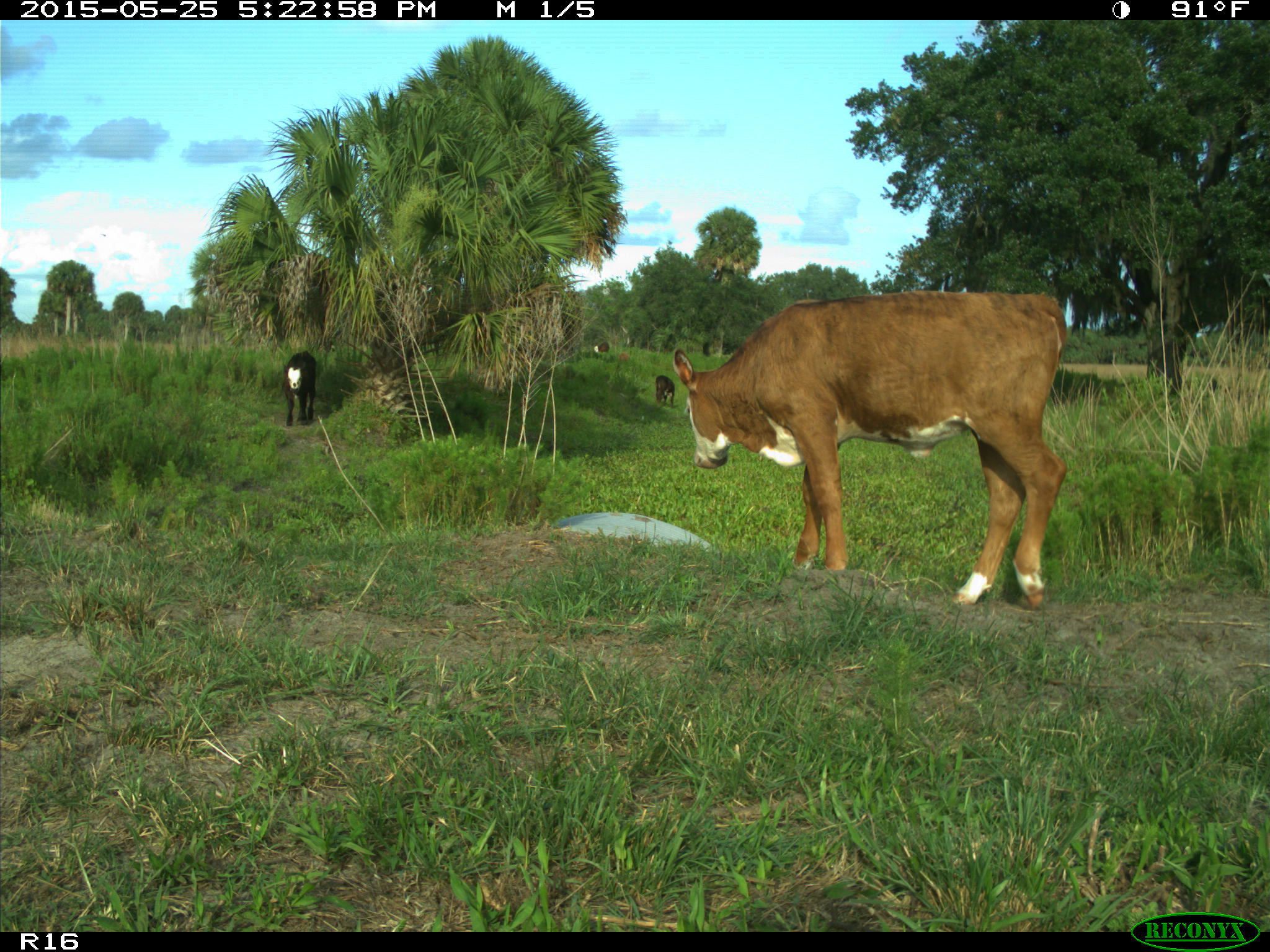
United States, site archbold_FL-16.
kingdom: Animalia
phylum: Chordata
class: Mammalia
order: Artiodactyla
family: Bovidae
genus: Bos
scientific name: Bos taurus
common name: domestic cow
Bos taurus (domestic cow).